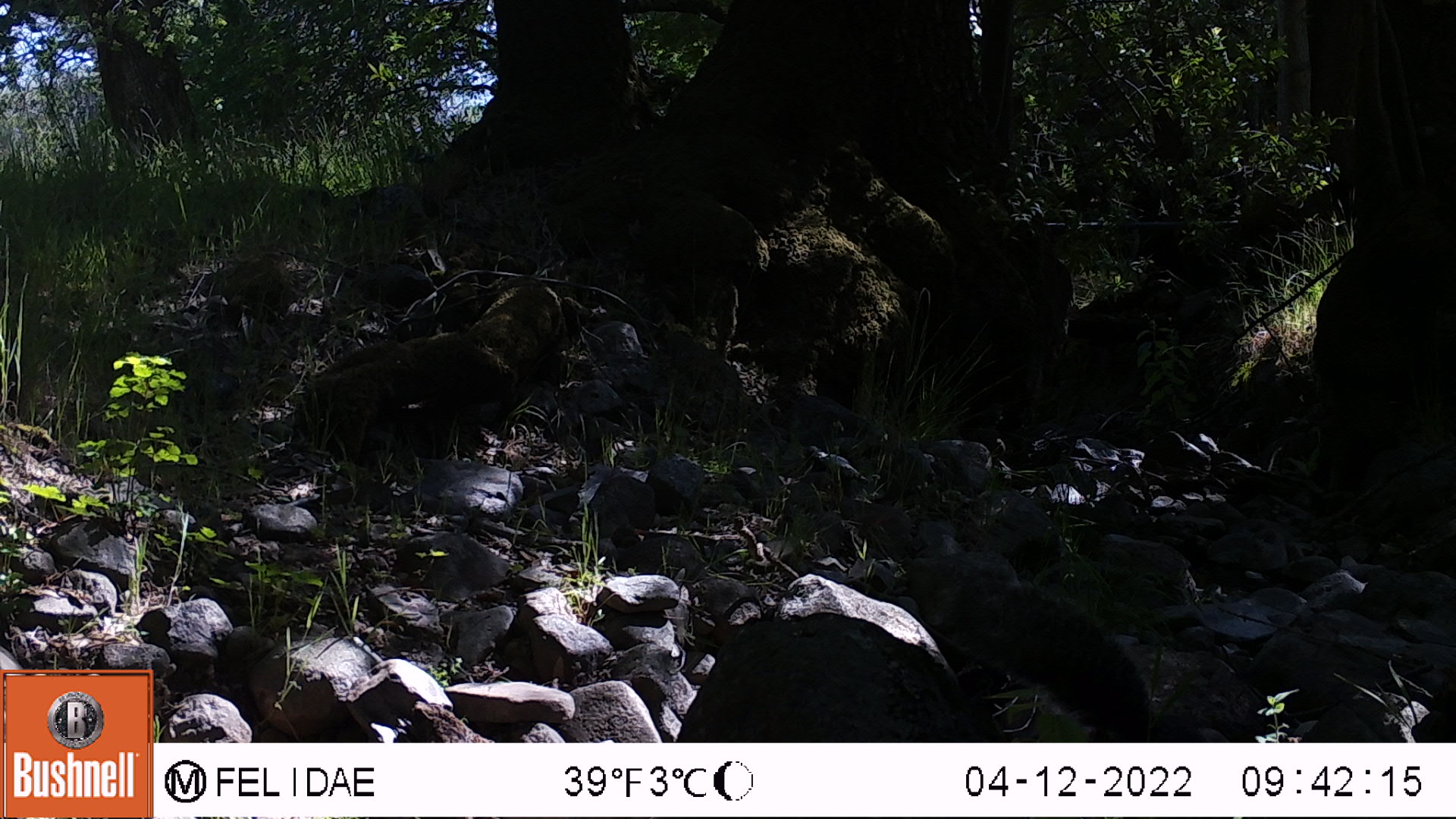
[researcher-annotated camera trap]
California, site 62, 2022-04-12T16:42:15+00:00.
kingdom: Animalia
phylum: Chordata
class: Mammalia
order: Rodentia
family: Sciuridae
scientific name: Sciuridae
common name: squirrel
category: unknown squirrel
Unknown squirrel (squirrel) (Sciuridae).